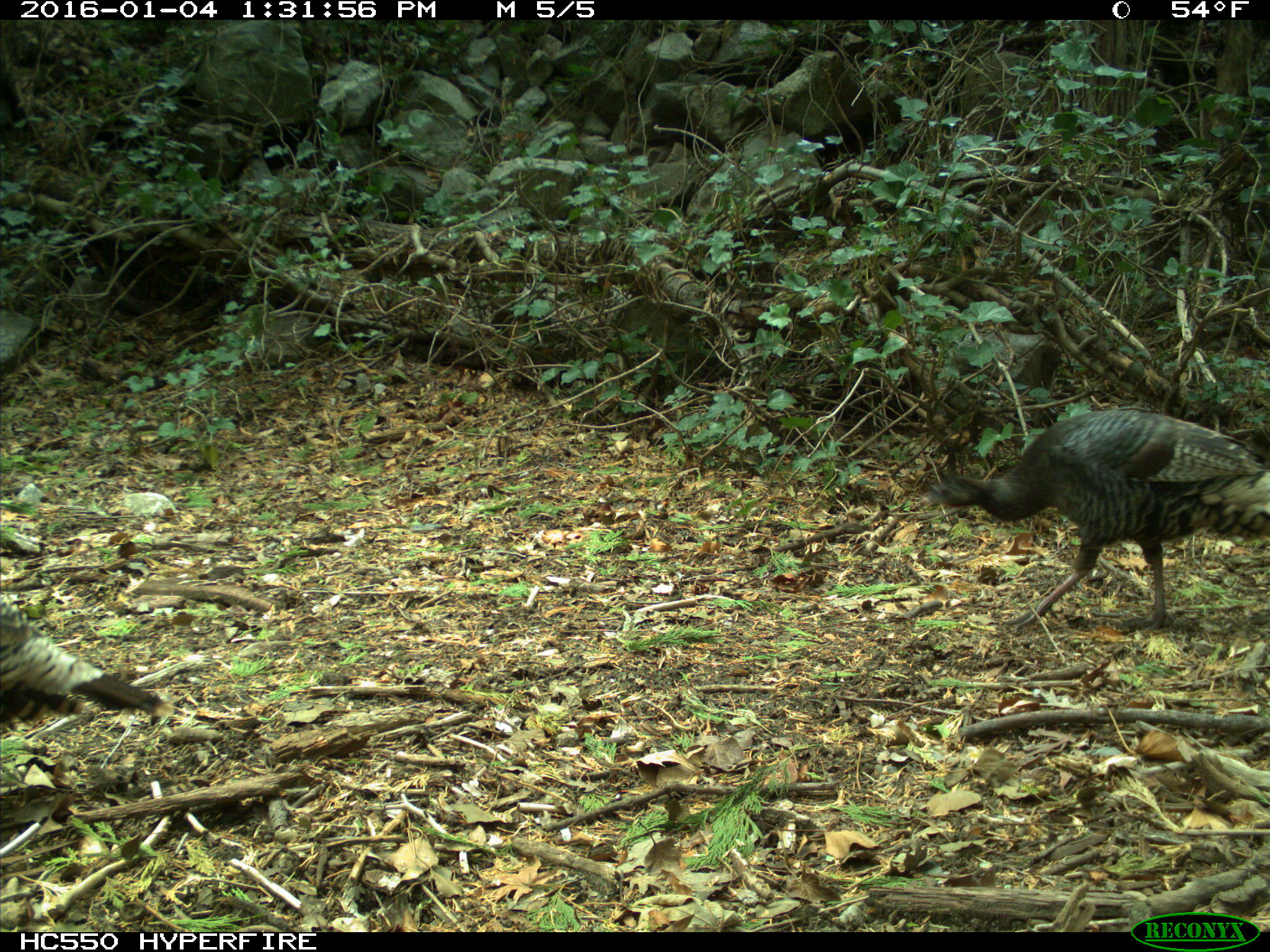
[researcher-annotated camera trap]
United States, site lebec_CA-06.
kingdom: Animalia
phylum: Chordata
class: Aves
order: Galliformes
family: Phasianidae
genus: Meleagris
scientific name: Meleagris gallopavo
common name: wild turkey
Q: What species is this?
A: Meleagris gallopavo (wild turkey).